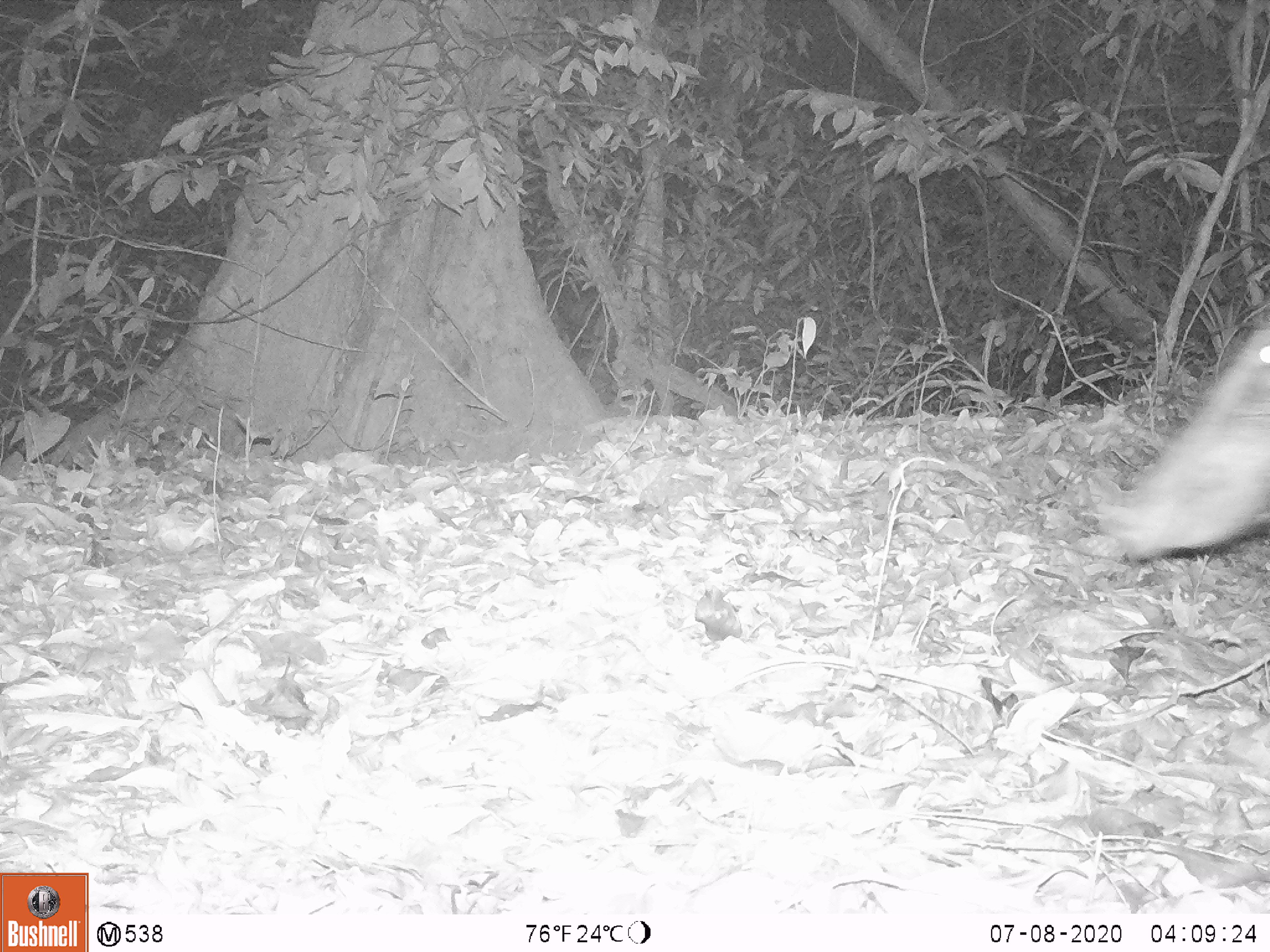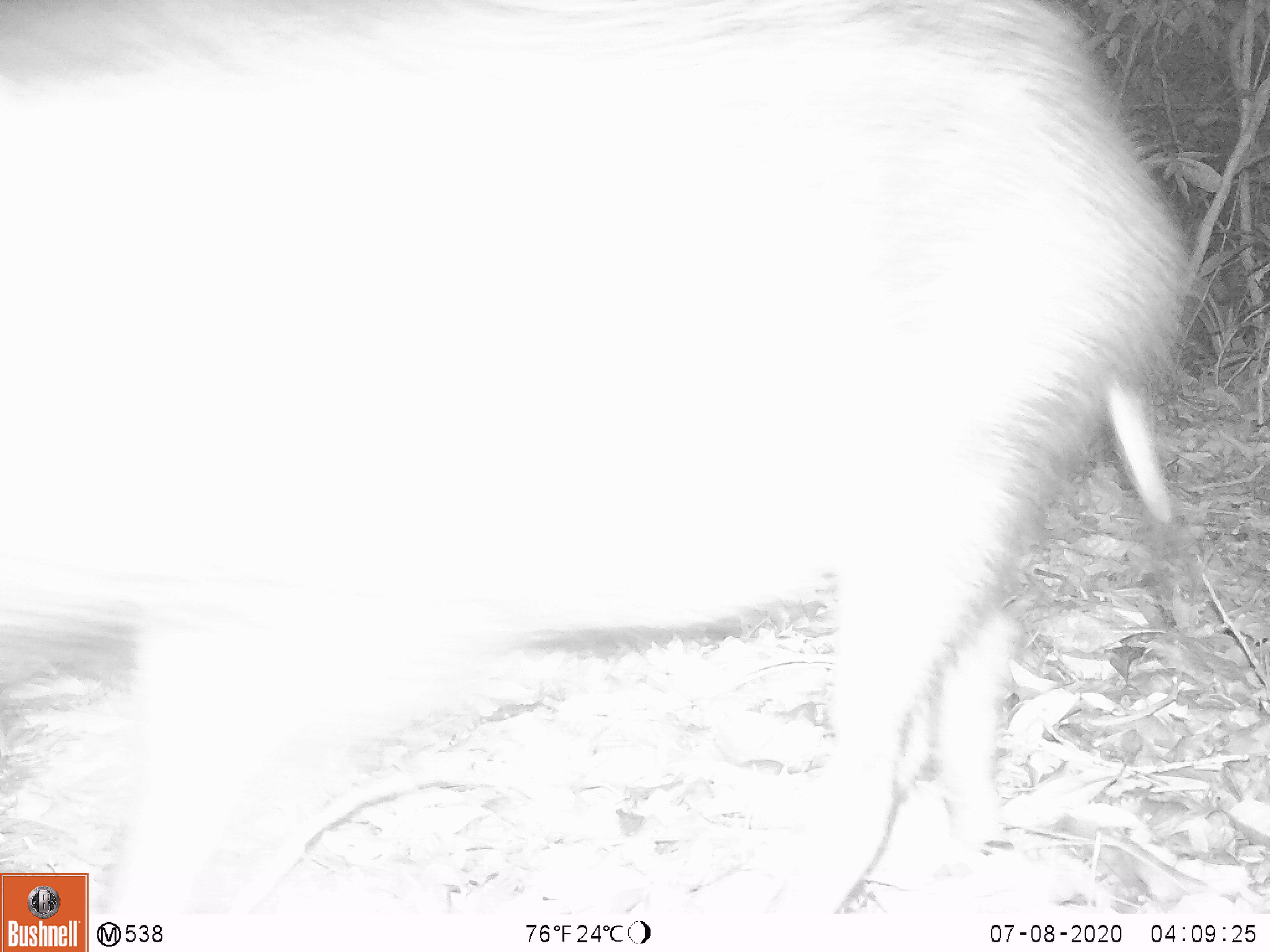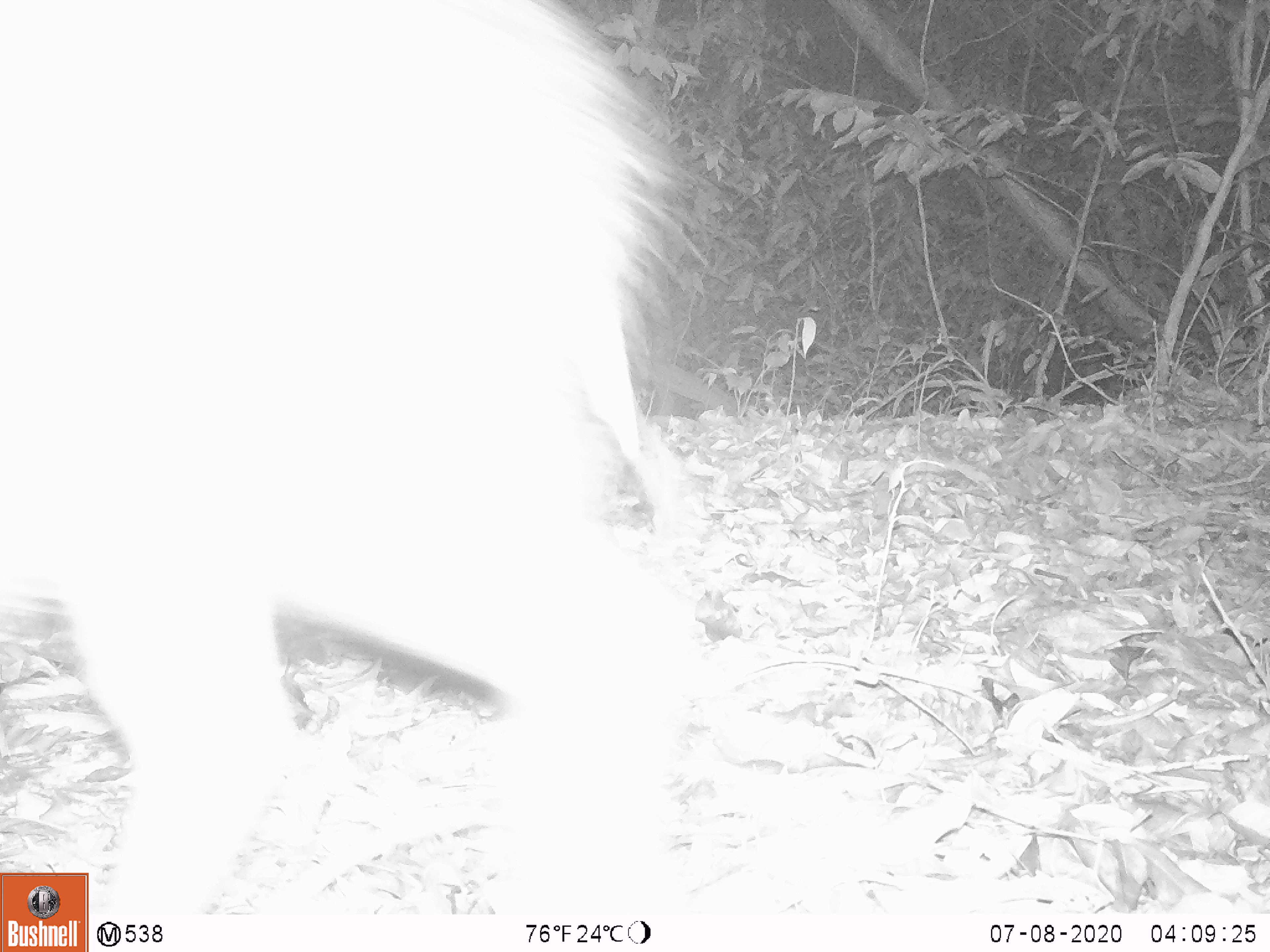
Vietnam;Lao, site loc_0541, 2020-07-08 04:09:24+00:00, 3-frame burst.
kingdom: Animalia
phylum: Chordata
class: Mammalia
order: Artiodactyla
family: Suidae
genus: Sus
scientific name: Sus scrofa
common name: eurasian wild pig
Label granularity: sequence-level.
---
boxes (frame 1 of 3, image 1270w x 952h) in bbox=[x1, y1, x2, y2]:
eurasian wild pig: bbox=[1105, 326, 1268, 565]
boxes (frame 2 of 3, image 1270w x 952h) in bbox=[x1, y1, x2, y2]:
eurasian wild pig: bbox=[0, 0, 1188, 911]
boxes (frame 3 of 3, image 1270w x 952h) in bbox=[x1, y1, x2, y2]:
eurasian wild pig: bbox=[0, 0, 704, 913]